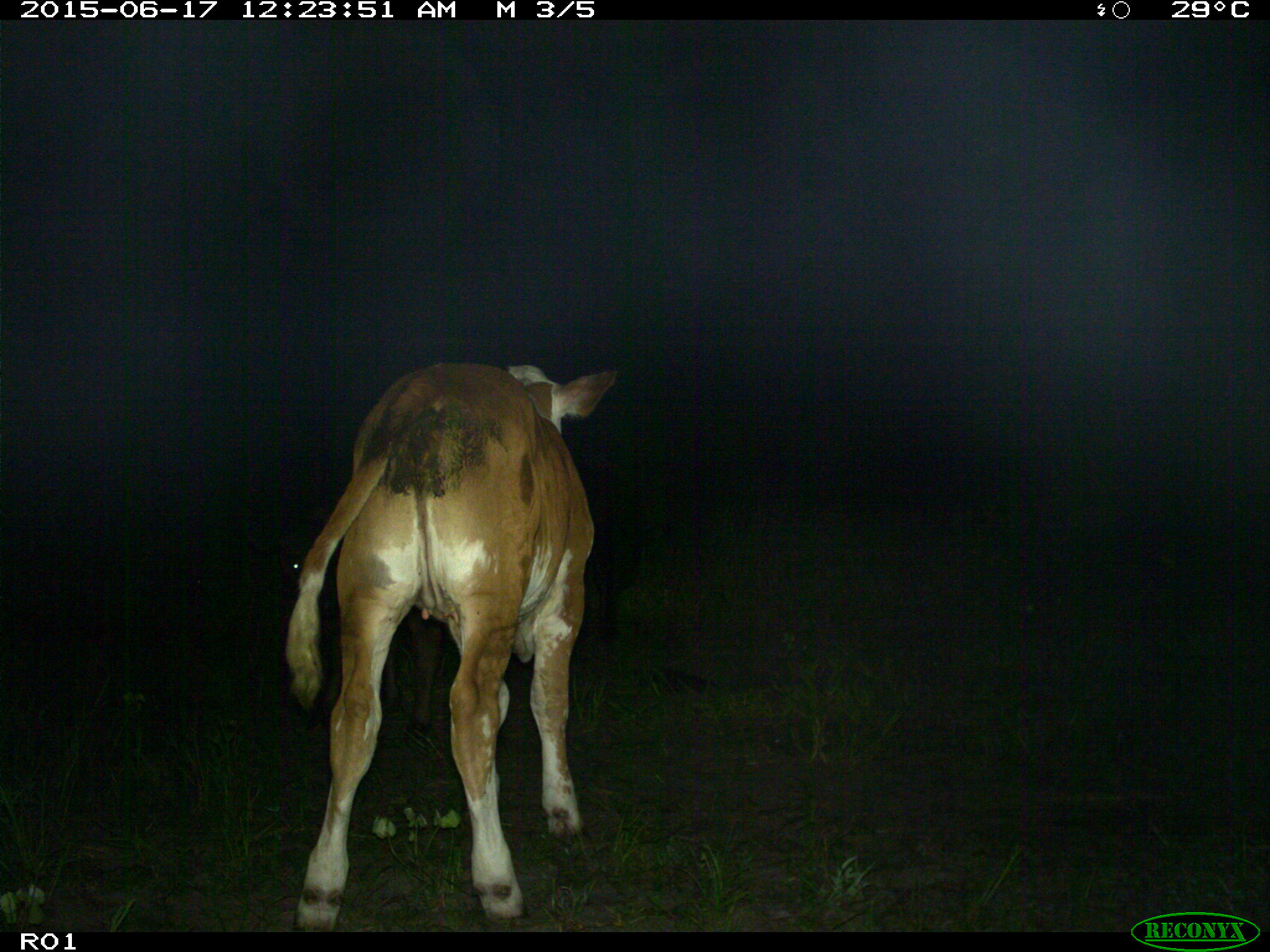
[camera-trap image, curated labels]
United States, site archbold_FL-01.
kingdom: Animalia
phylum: Chordata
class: Mammalia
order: Artiodactyla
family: Bovidae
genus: Bos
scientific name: Bos taurus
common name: domestic cow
Bos taurus (domestic cow).